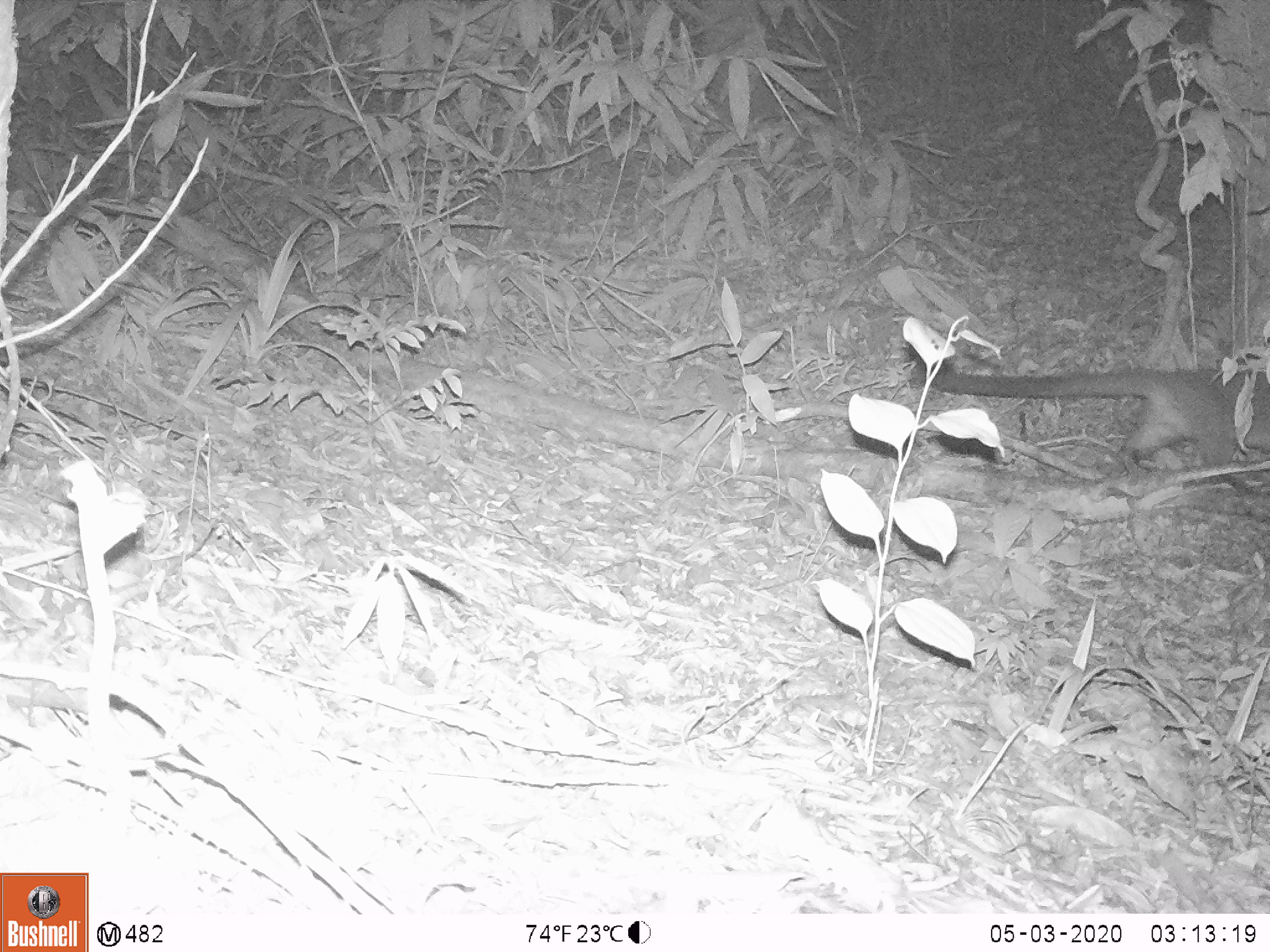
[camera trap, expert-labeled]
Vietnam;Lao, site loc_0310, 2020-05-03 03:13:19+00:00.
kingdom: Animalia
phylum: Chordata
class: Mammalia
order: Carnivora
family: Viverridae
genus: Paguma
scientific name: Paguma larvata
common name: masked palm civet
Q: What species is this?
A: Masked palm civet (Paguma larvata).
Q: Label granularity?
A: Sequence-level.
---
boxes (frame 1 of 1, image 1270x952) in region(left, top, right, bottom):
masked palm civet: region(908, 352, 1270, 470)